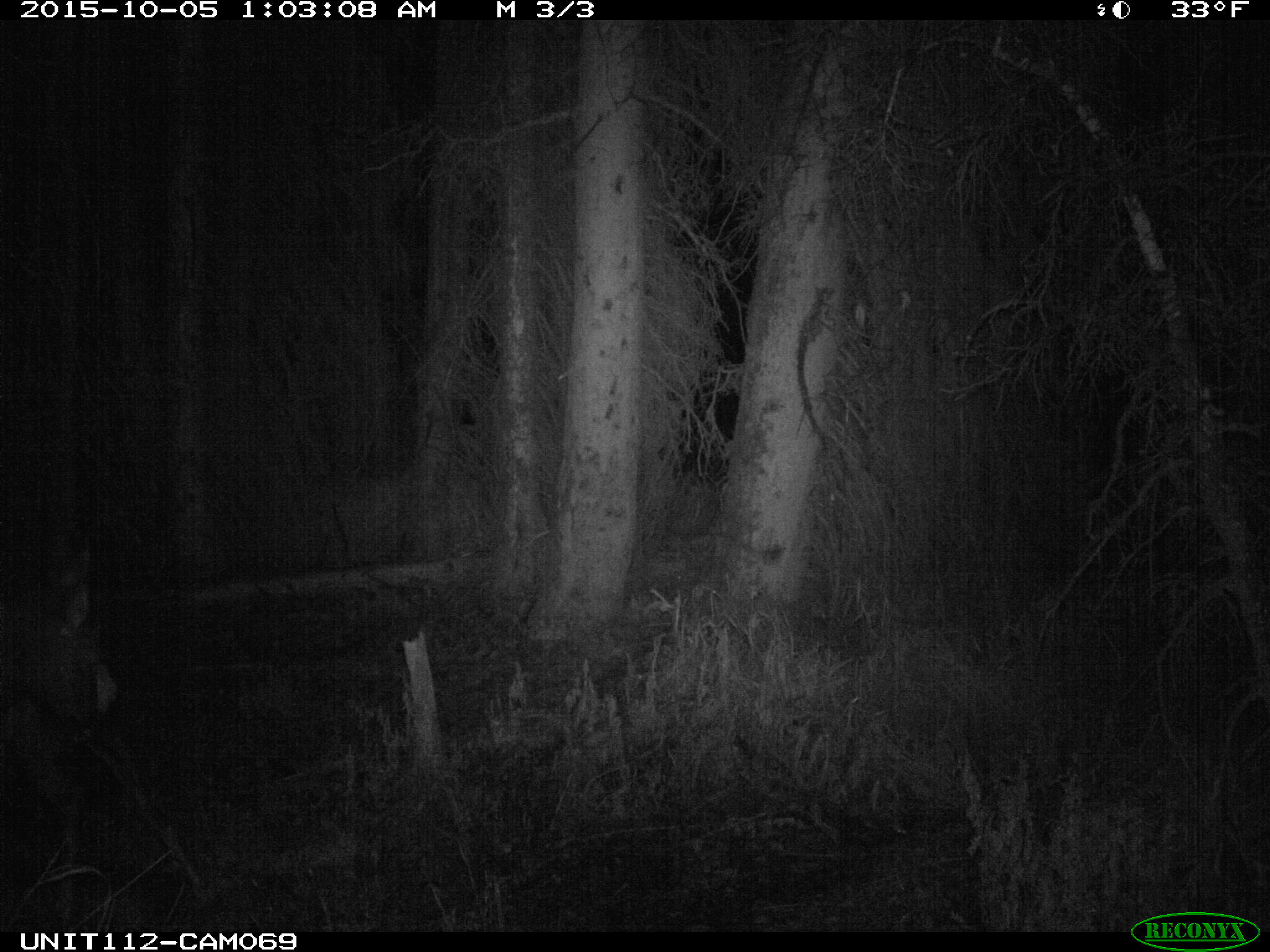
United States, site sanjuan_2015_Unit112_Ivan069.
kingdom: Animalia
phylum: Chordata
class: Mammalia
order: Artiodactyla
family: Cervidae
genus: Cervus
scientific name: Cervus elaphus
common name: red deer